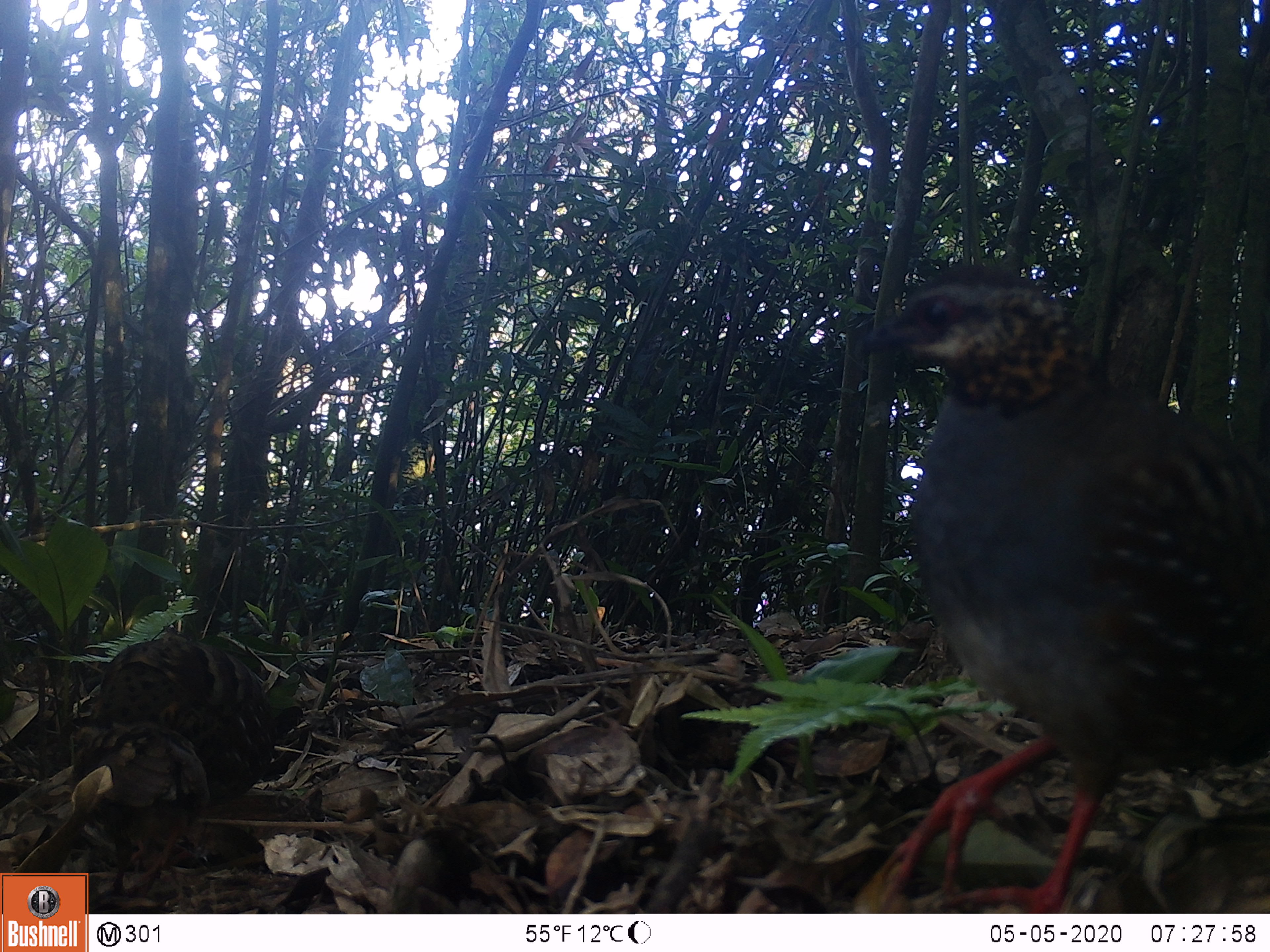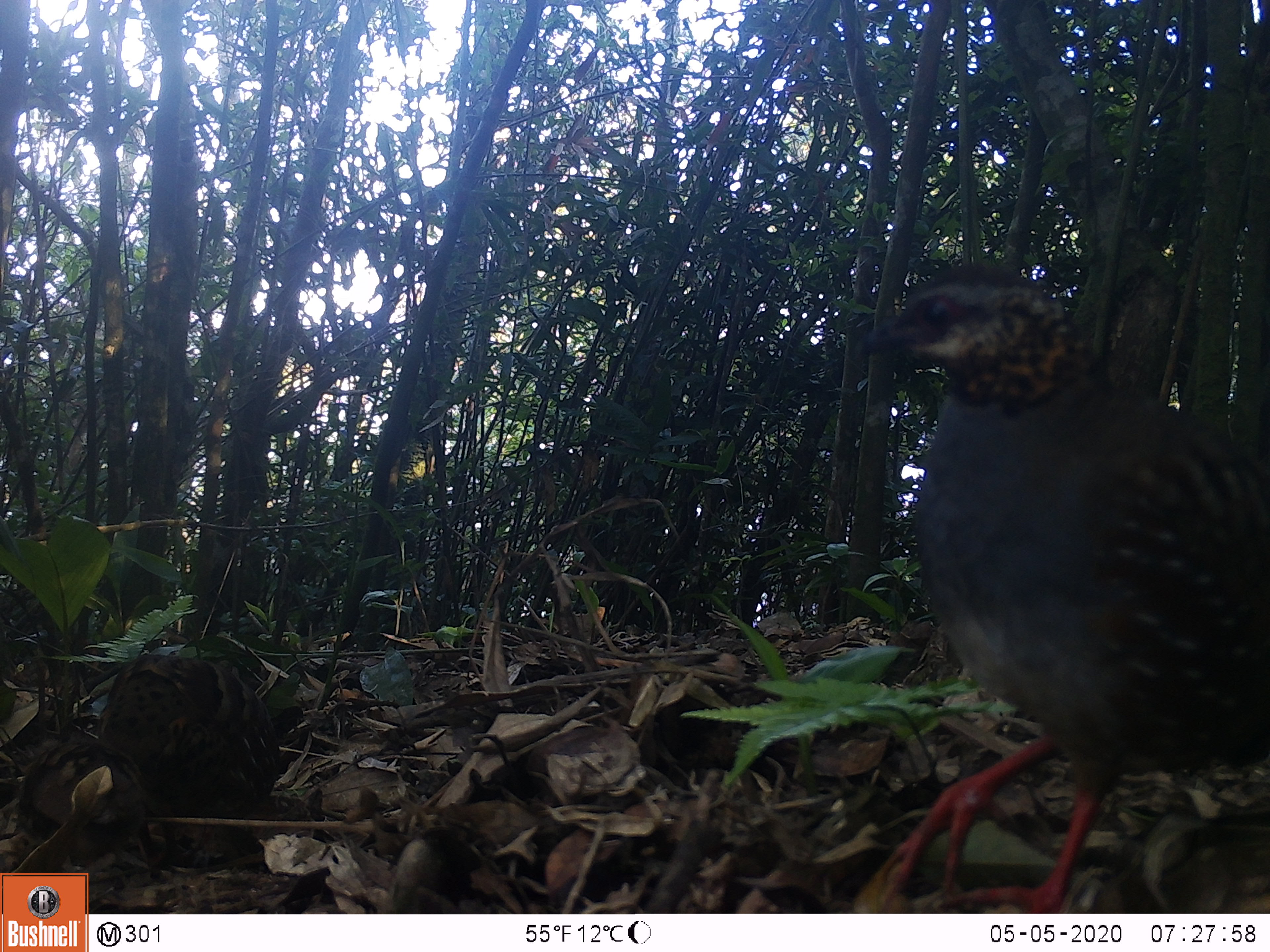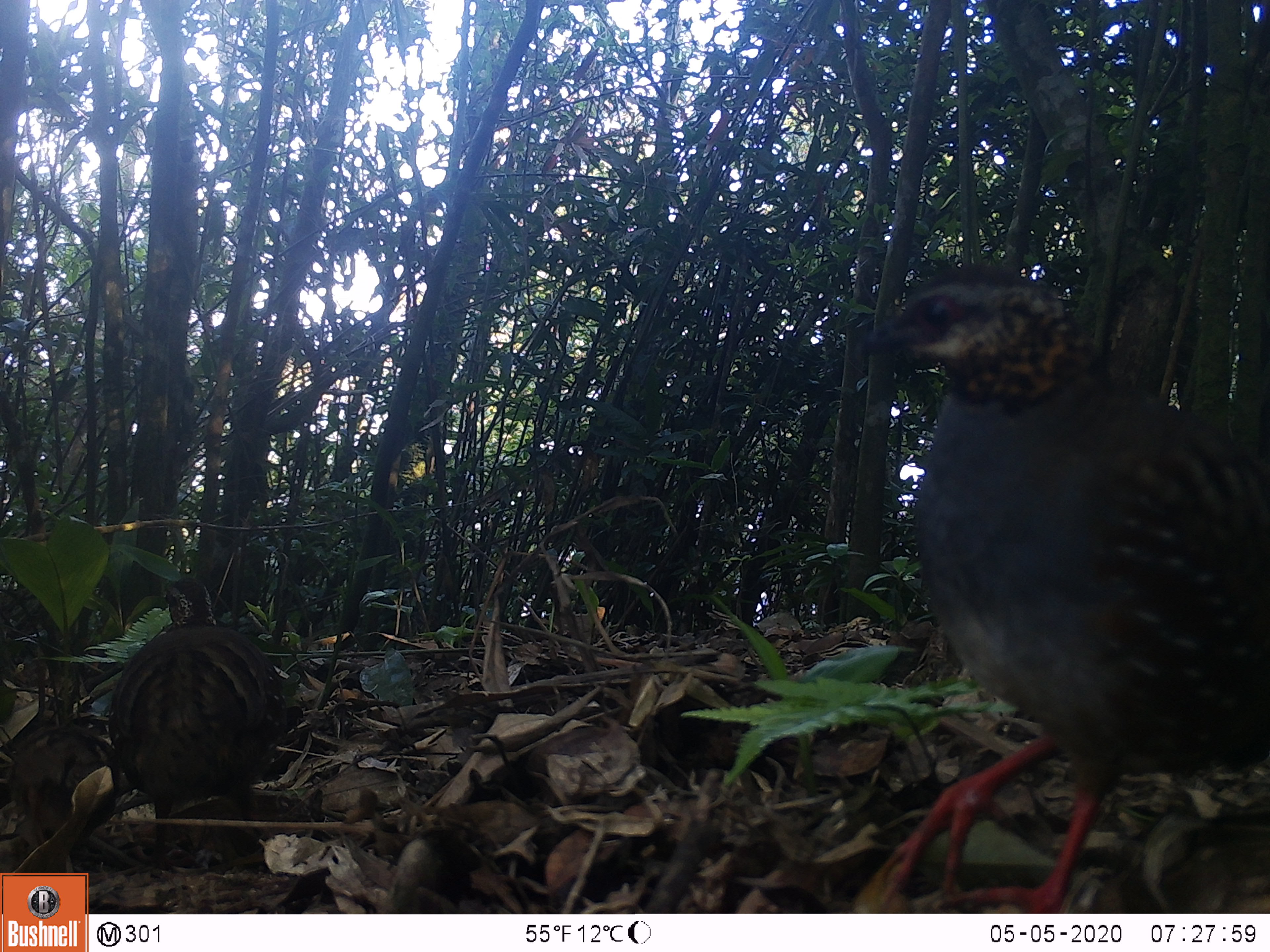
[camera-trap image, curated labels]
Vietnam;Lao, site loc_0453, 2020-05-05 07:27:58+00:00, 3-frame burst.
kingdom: Animalia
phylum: Chordata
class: Aves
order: Galliformes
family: Phasianidae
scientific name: Phasianidae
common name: partridge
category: unidentified partridge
Unidentified partridge (partridge) (Phasianidae). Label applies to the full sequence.